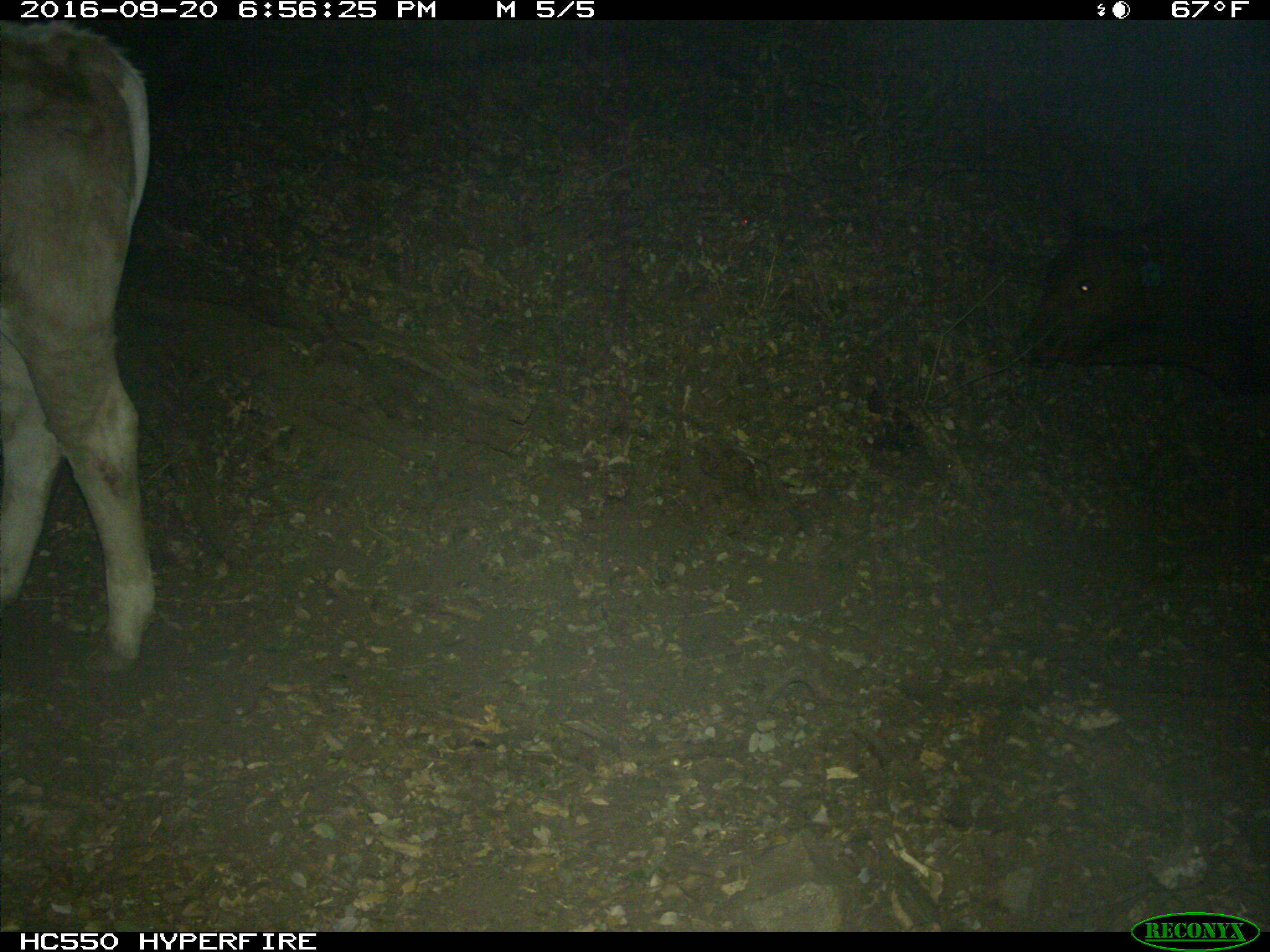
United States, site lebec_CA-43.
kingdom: Animalia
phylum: Chordata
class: Mammalia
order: Artiodactyla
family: Bovidae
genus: Bos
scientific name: Bos taurus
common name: domestic cow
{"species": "Bos taurus (domestic cow)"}